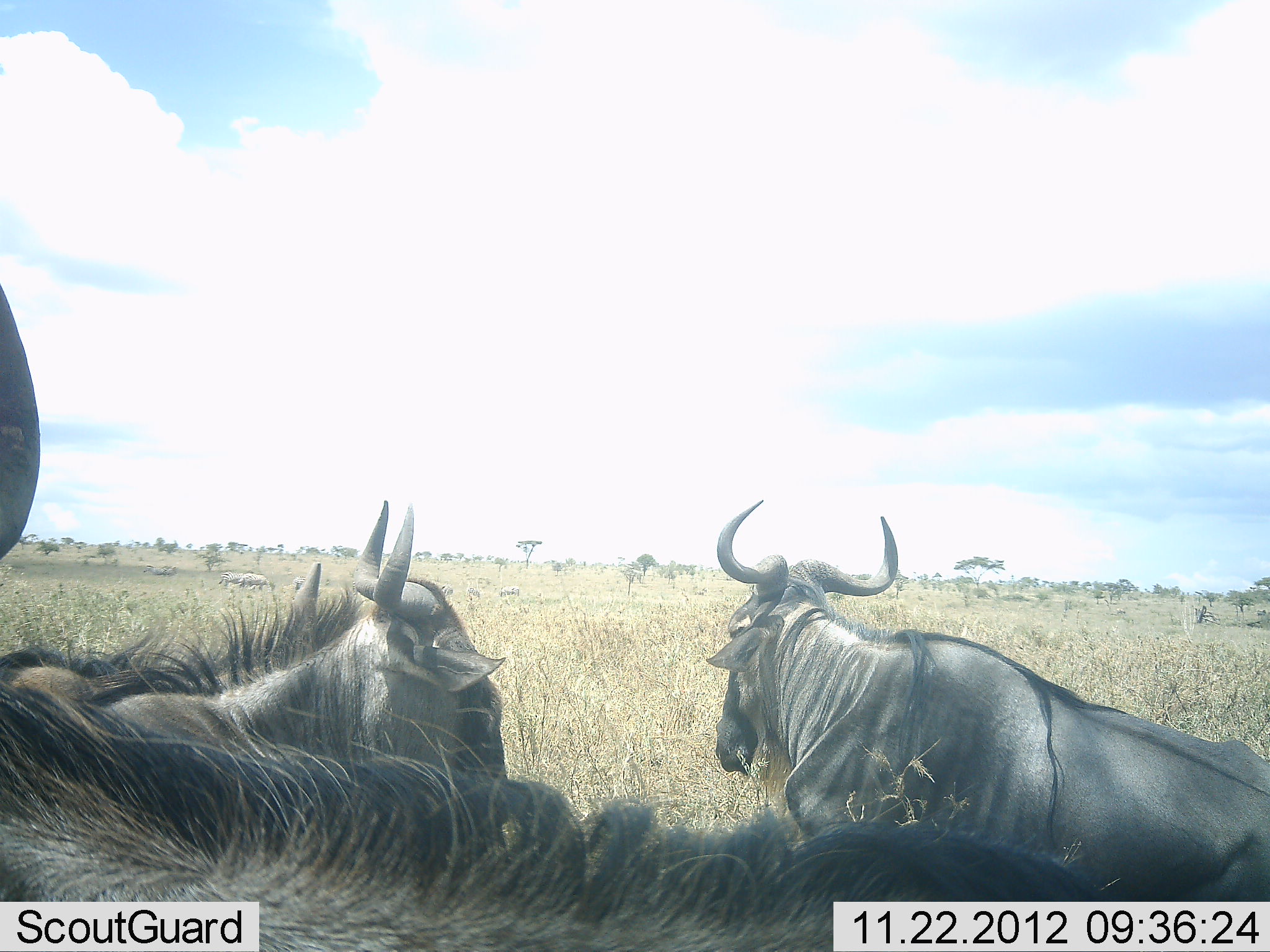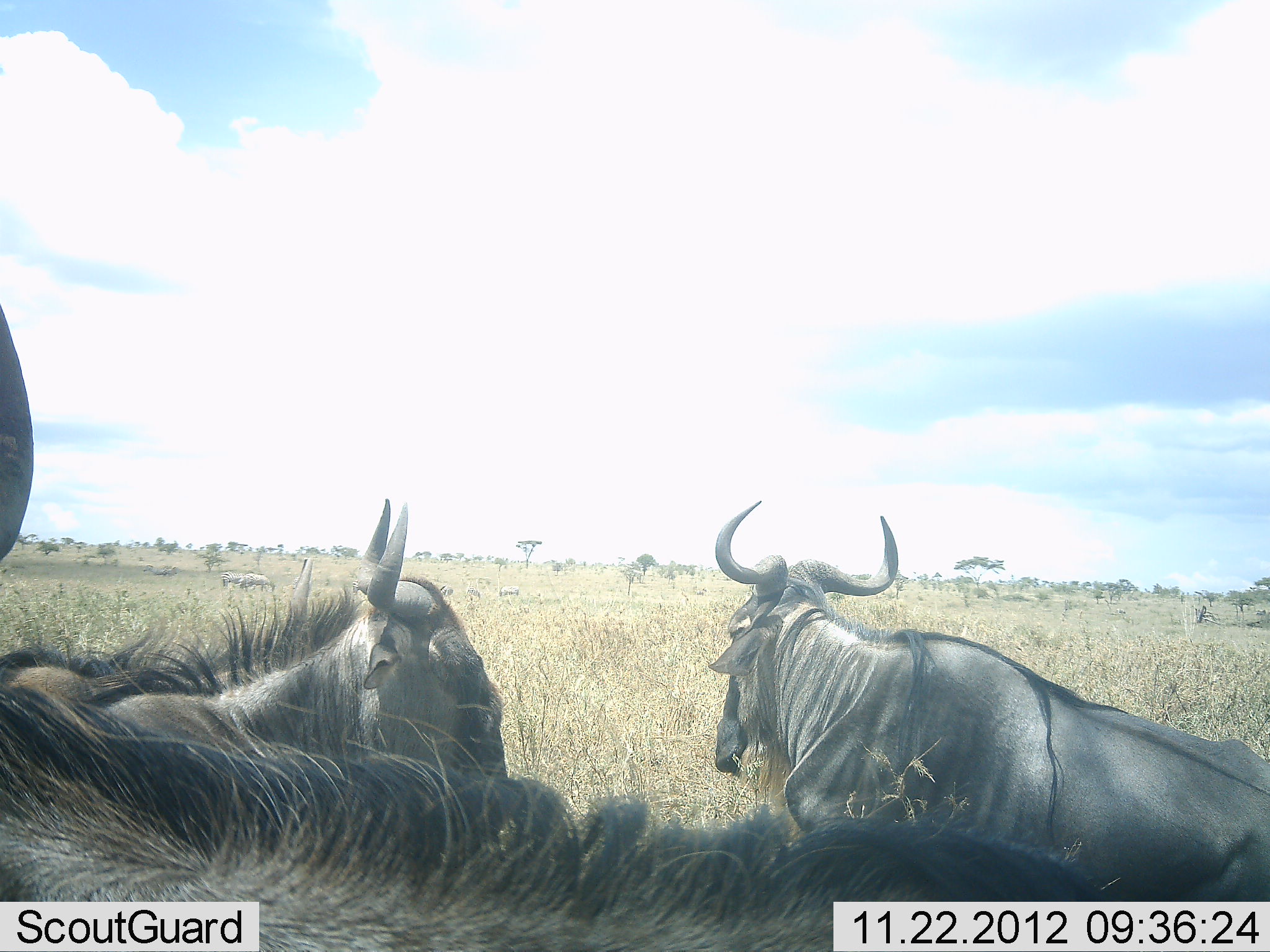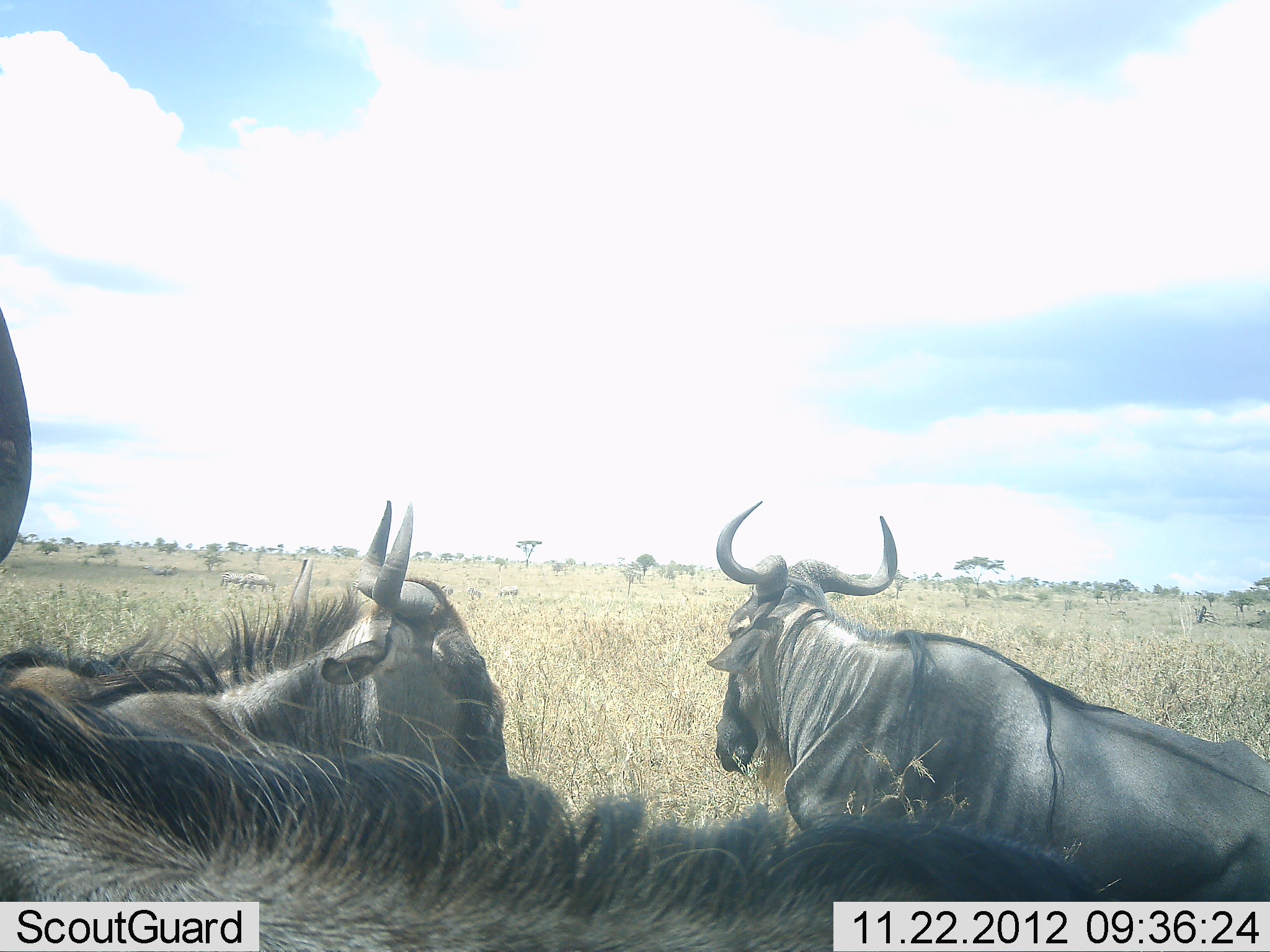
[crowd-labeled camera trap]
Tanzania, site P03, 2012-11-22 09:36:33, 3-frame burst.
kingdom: Animalia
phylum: Chordata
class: Mammalia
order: Artiodactyla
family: Bovidae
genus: Connochaetes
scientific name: Connochaetes taurinus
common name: blue wildebeest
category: wildebeest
Wildebeest (blue wildebeest) (Connochaetes taurinus), count 6. Behavior (volunteer vote fractions): standing 45%, resting 100%, moving 0%, interacting 0%. Young present (vote fraction): 0%. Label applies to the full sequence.